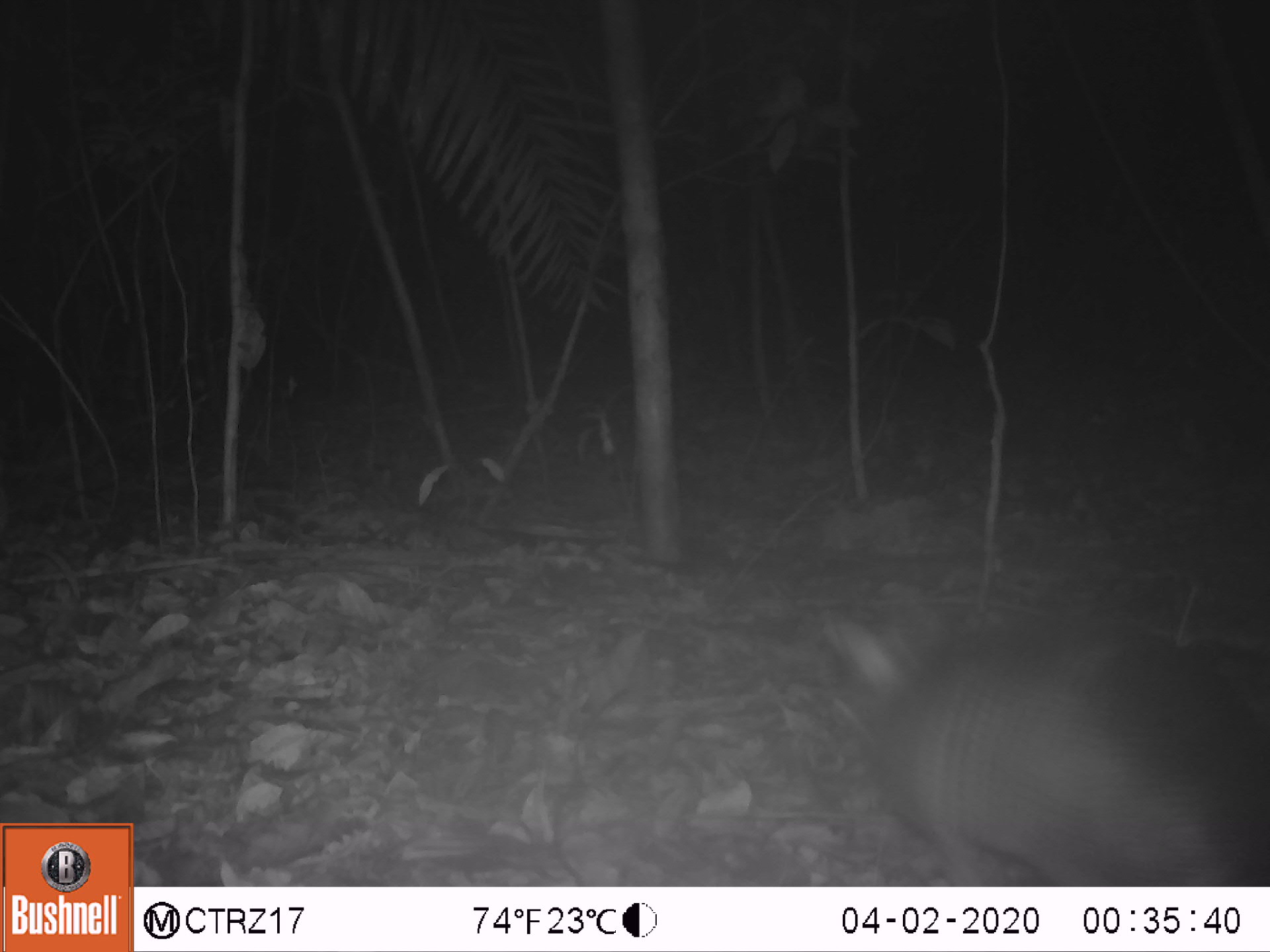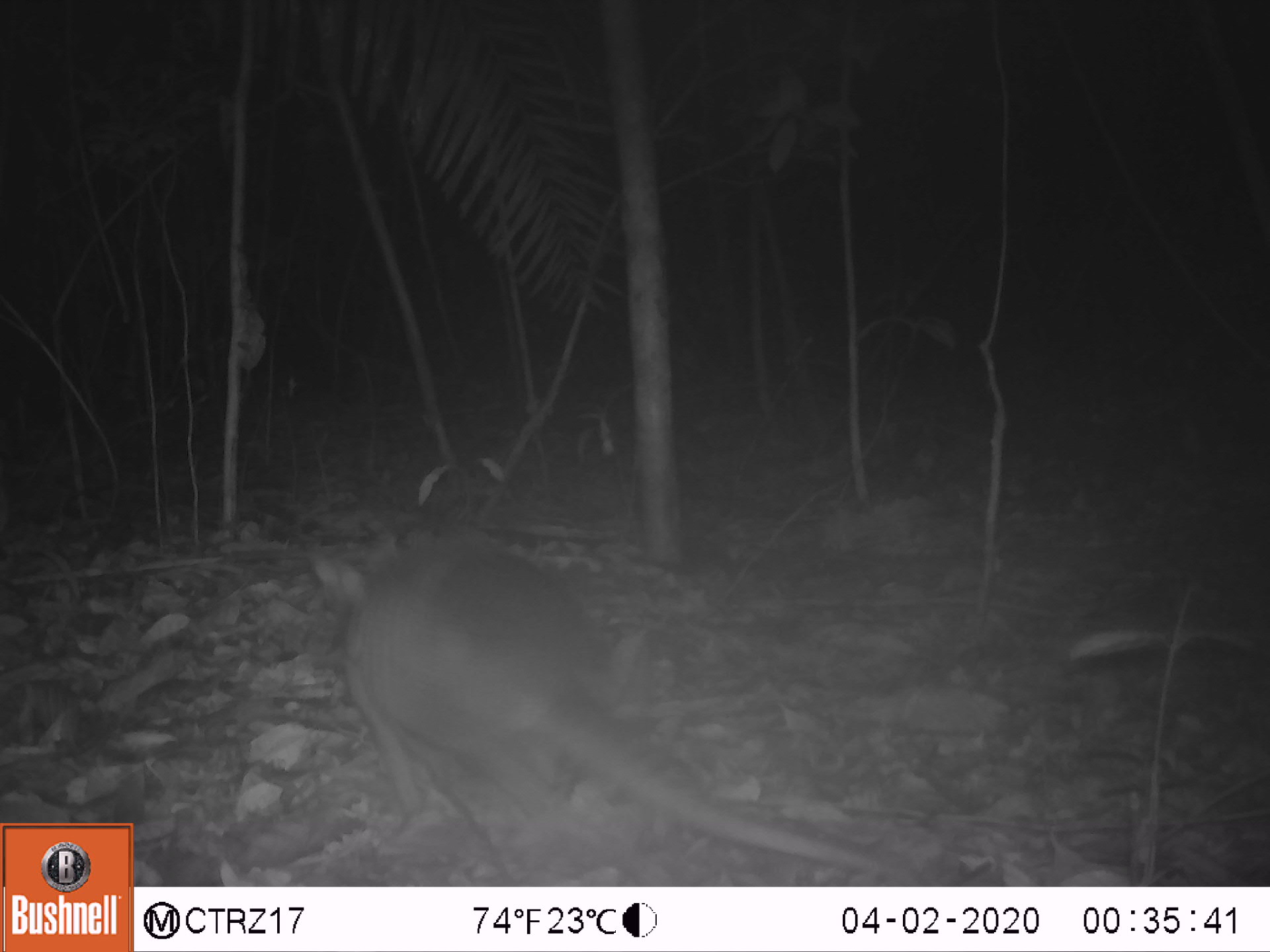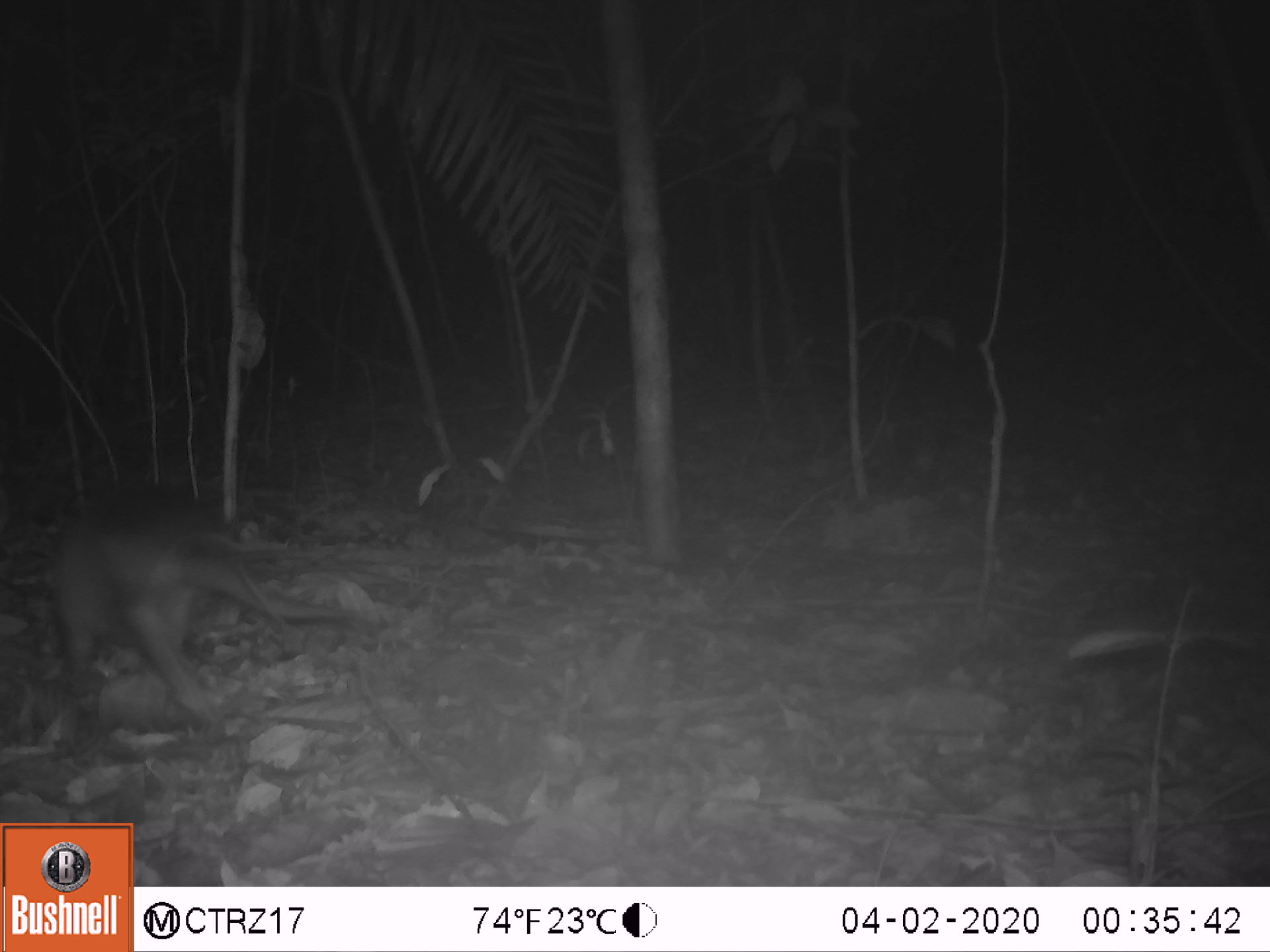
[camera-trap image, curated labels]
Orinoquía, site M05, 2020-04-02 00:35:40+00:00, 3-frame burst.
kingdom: Animalia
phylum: Chordata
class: Mammalia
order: Cingulata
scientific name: Cingulata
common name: armadillo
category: unknown armadillo